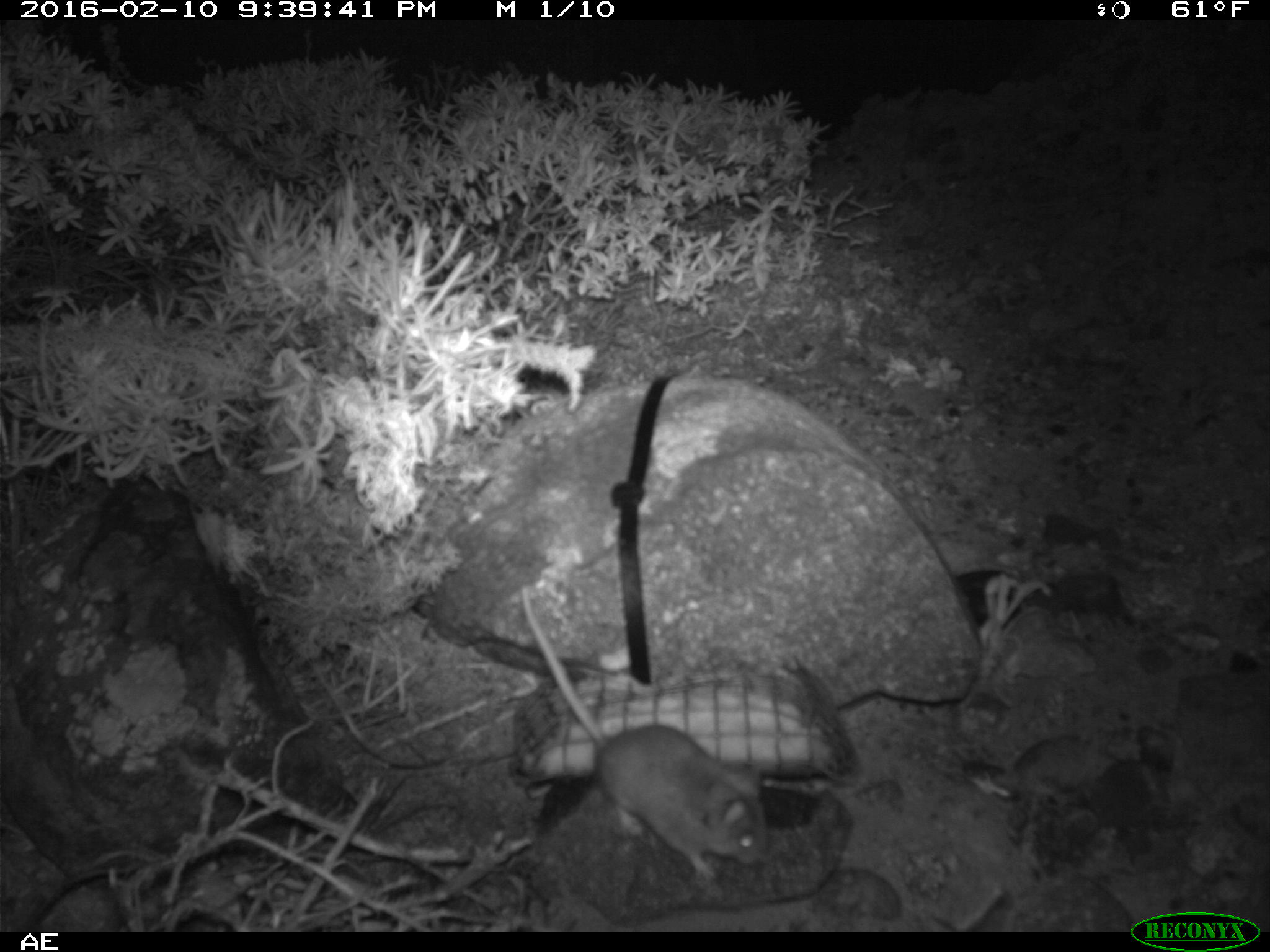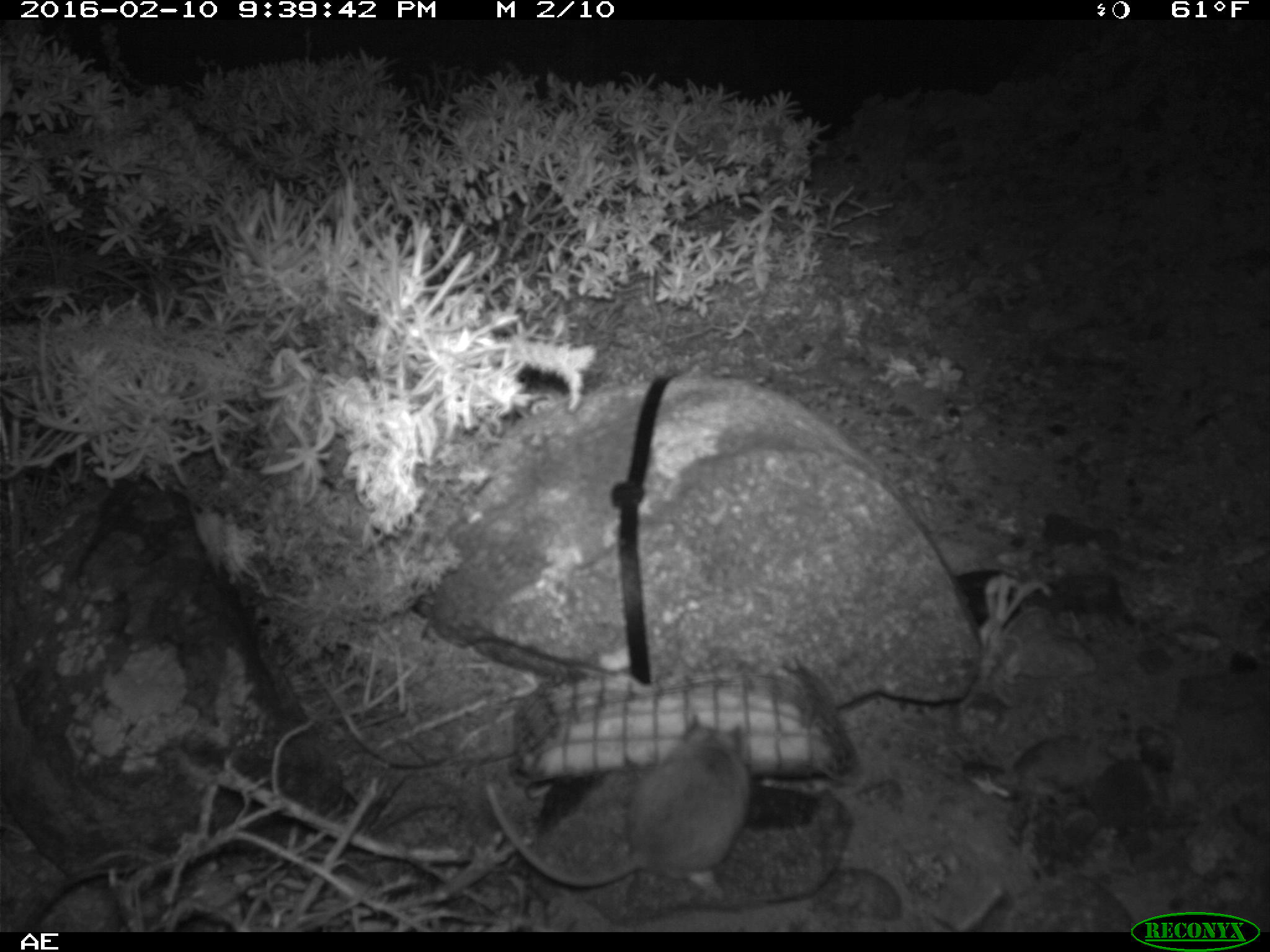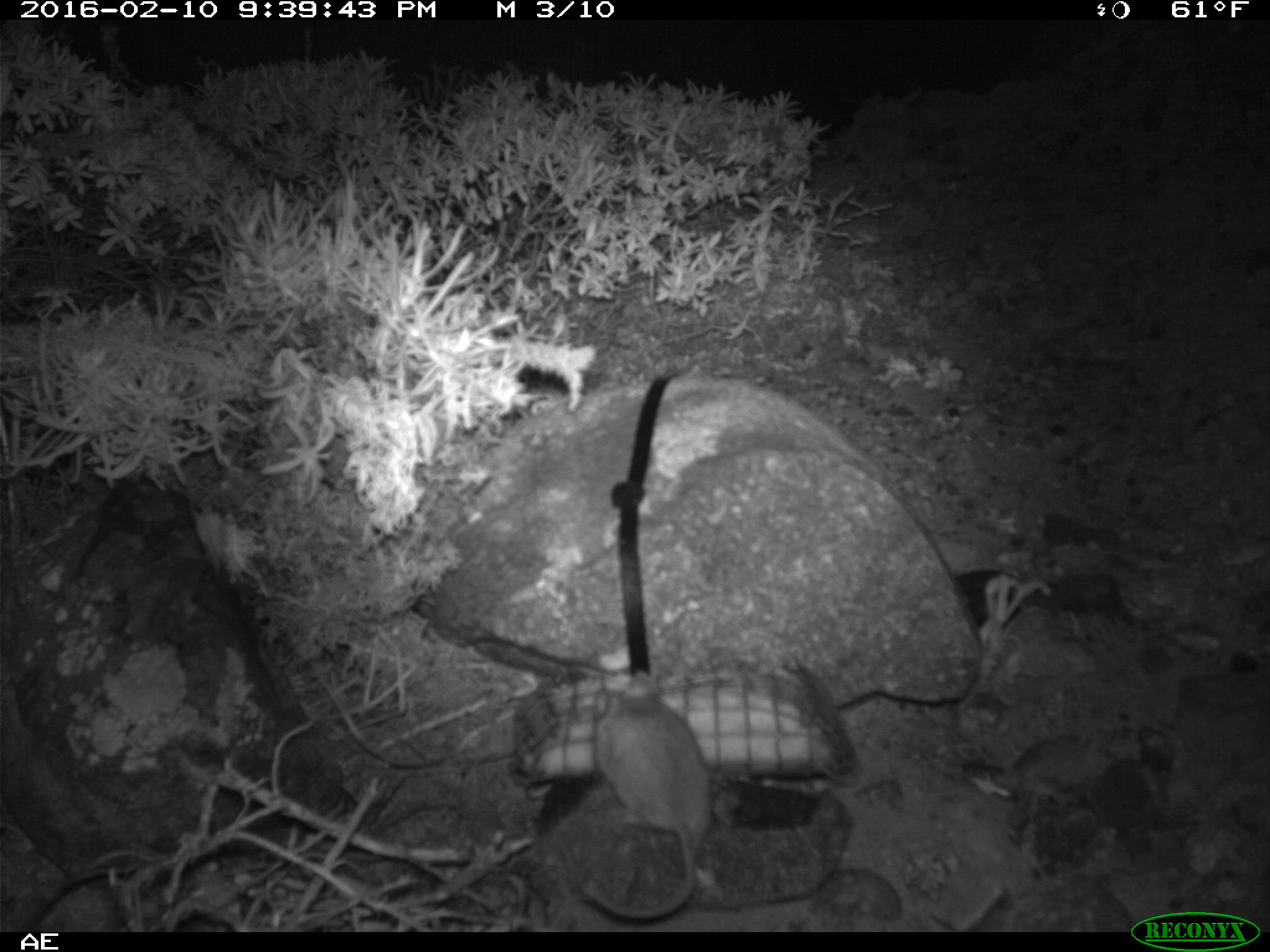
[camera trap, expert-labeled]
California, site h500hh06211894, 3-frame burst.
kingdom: Animalia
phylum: Chordata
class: Mammalia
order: Rodentia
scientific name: Rodentia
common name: rodent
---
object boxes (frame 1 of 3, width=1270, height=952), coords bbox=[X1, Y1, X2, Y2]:
rodent: bbox=[516, 584, 771, 896]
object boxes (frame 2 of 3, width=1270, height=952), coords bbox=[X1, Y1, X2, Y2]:
rodent: bbox=[486, 714, 750, 900]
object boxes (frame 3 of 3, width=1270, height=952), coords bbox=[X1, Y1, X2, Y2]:
rodent: bbox=[578, 671, 705, 919]